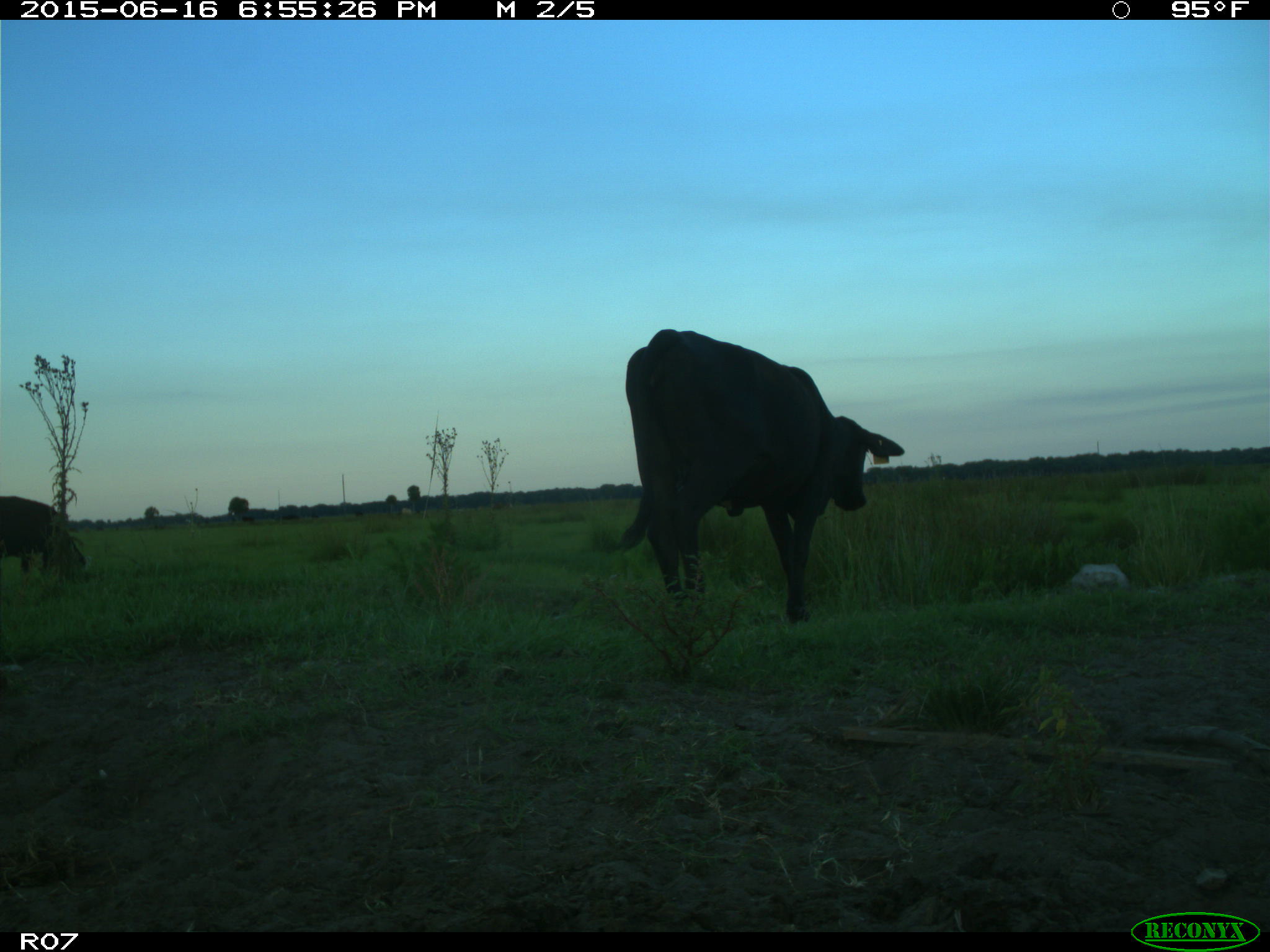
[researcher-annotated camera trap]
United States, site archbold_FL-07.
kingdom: Animalia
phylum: Chordata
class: Mammalia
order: Artiodactyla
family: Bovidae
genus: Bos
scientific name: Bos taurus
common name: domestic cow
Bos taurus (domestic cow).